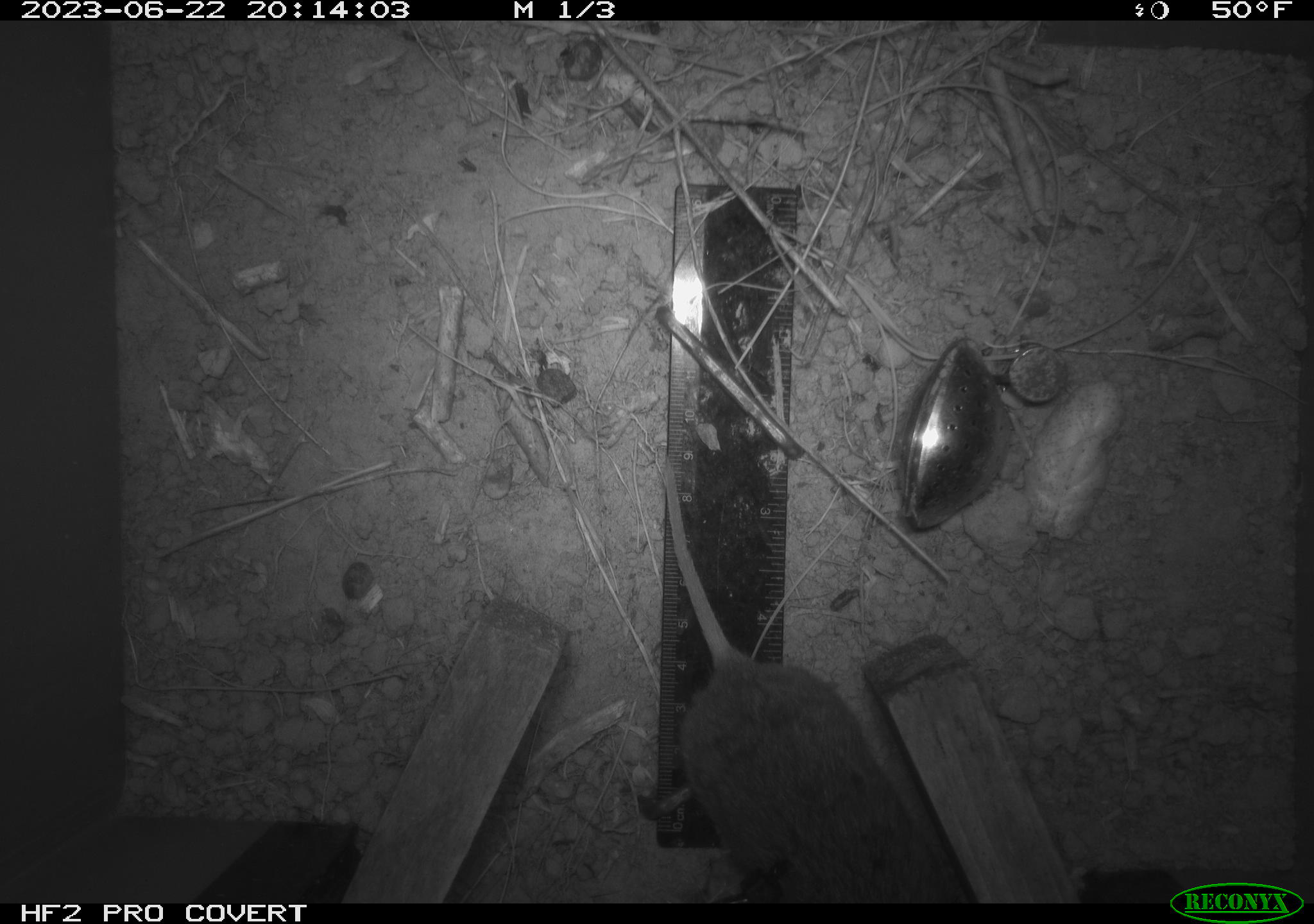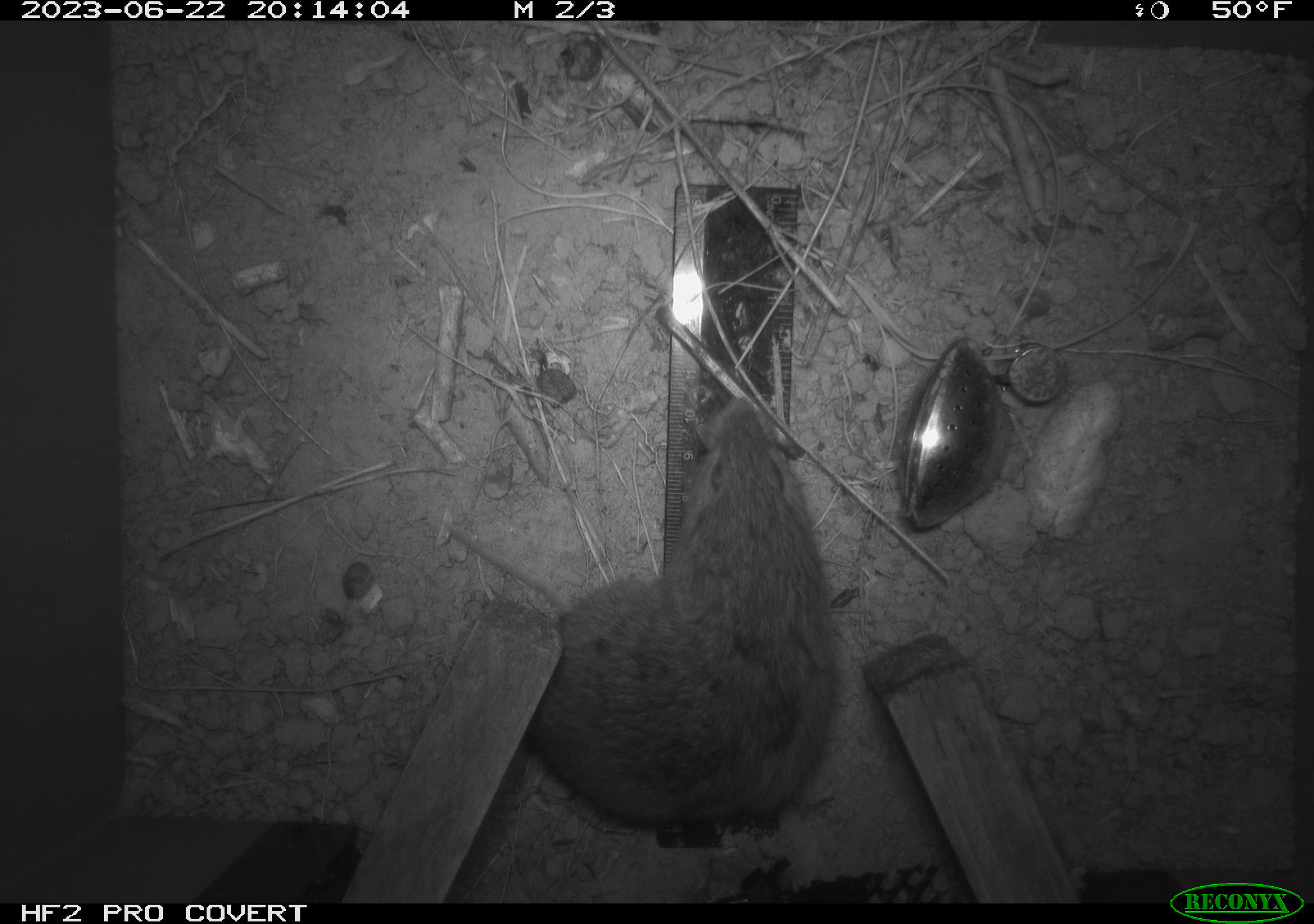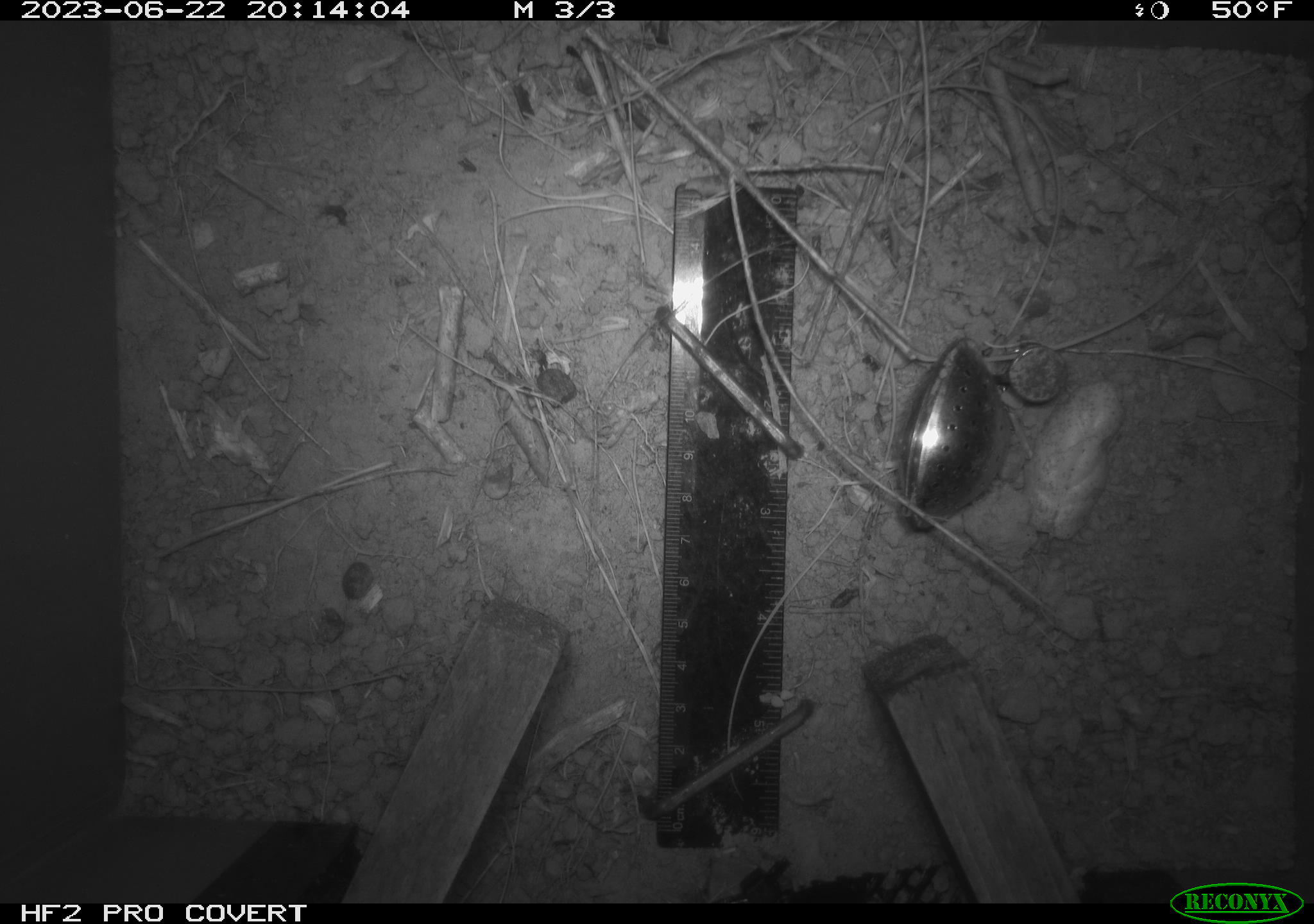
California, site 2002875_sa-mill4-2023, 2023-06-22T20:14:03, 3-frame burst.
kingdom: Animalia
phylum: Chordata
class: Mammalia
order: Rodentia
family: Cricetidae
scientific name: Arvicolinae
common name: voles, lemmings, and muskrats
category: arvicolinae subfamily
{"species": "arvicolinae subfamily (voles, lemmings, and muskrats) (Arvicolinae)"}